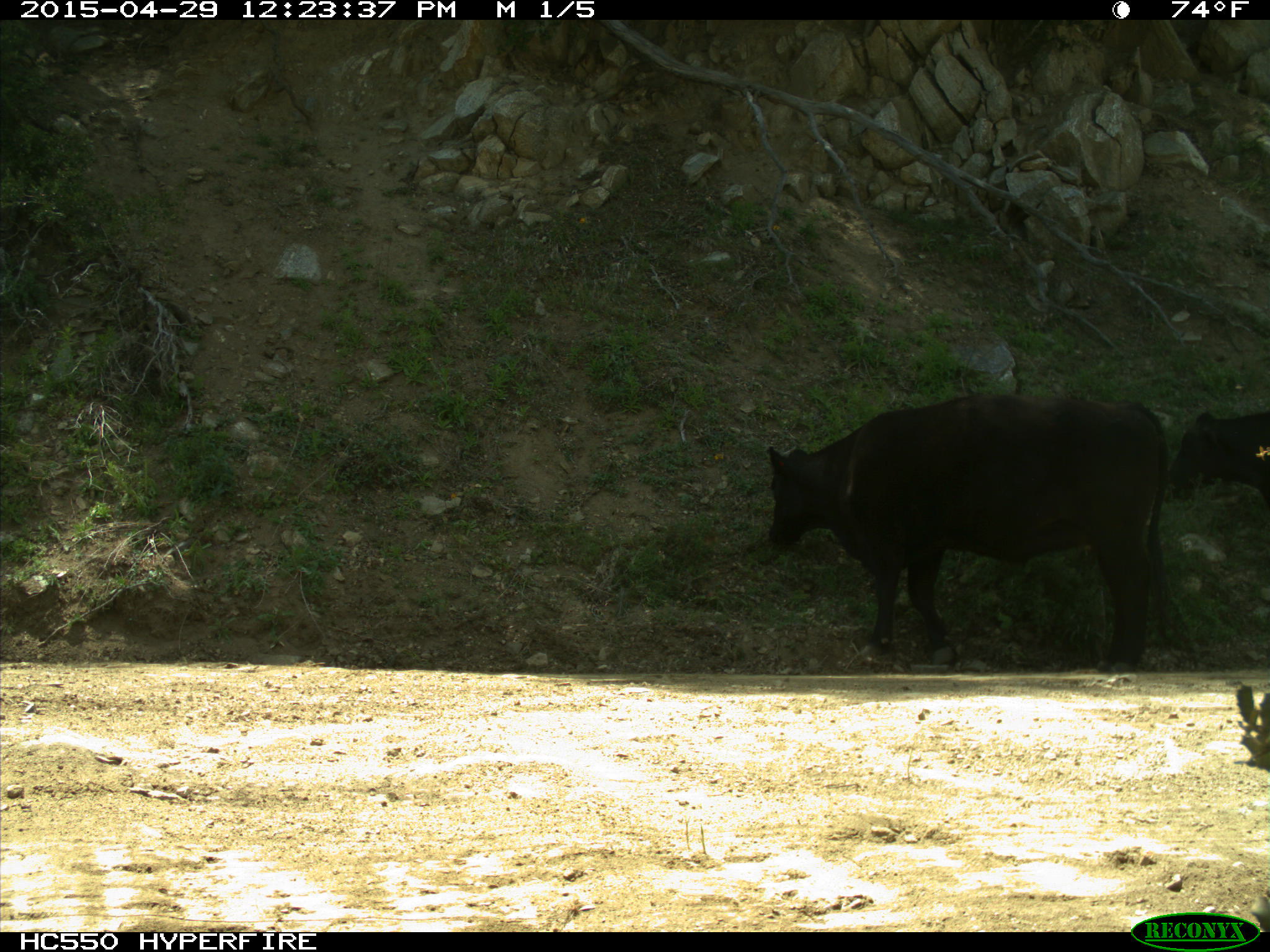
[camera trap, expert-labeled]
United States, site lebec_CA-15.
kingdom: Animalia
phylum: Chordata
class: Mammalia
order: Artiodactyla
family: Bovidae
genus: Bos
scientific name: Bos taurus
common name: domestic cow